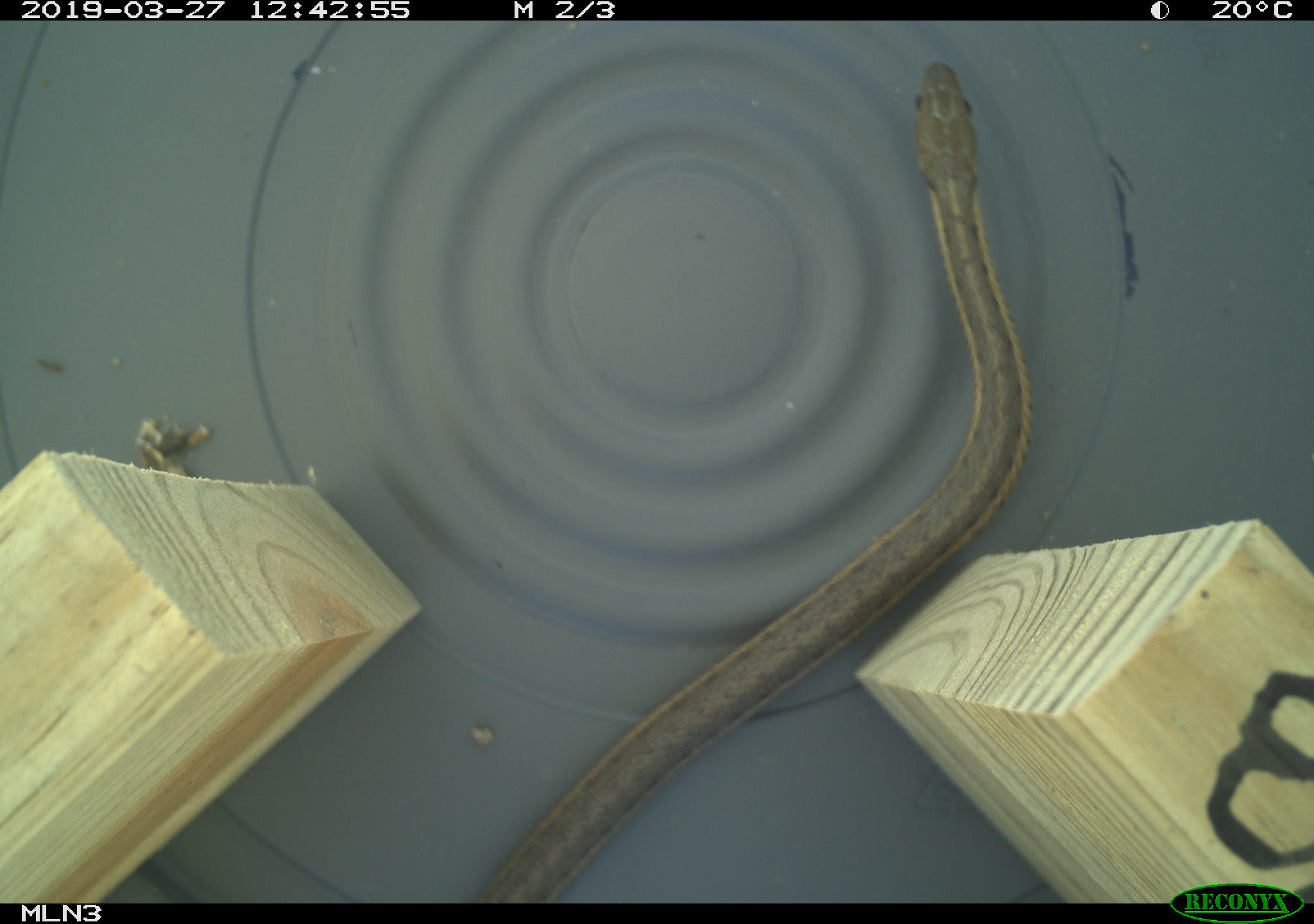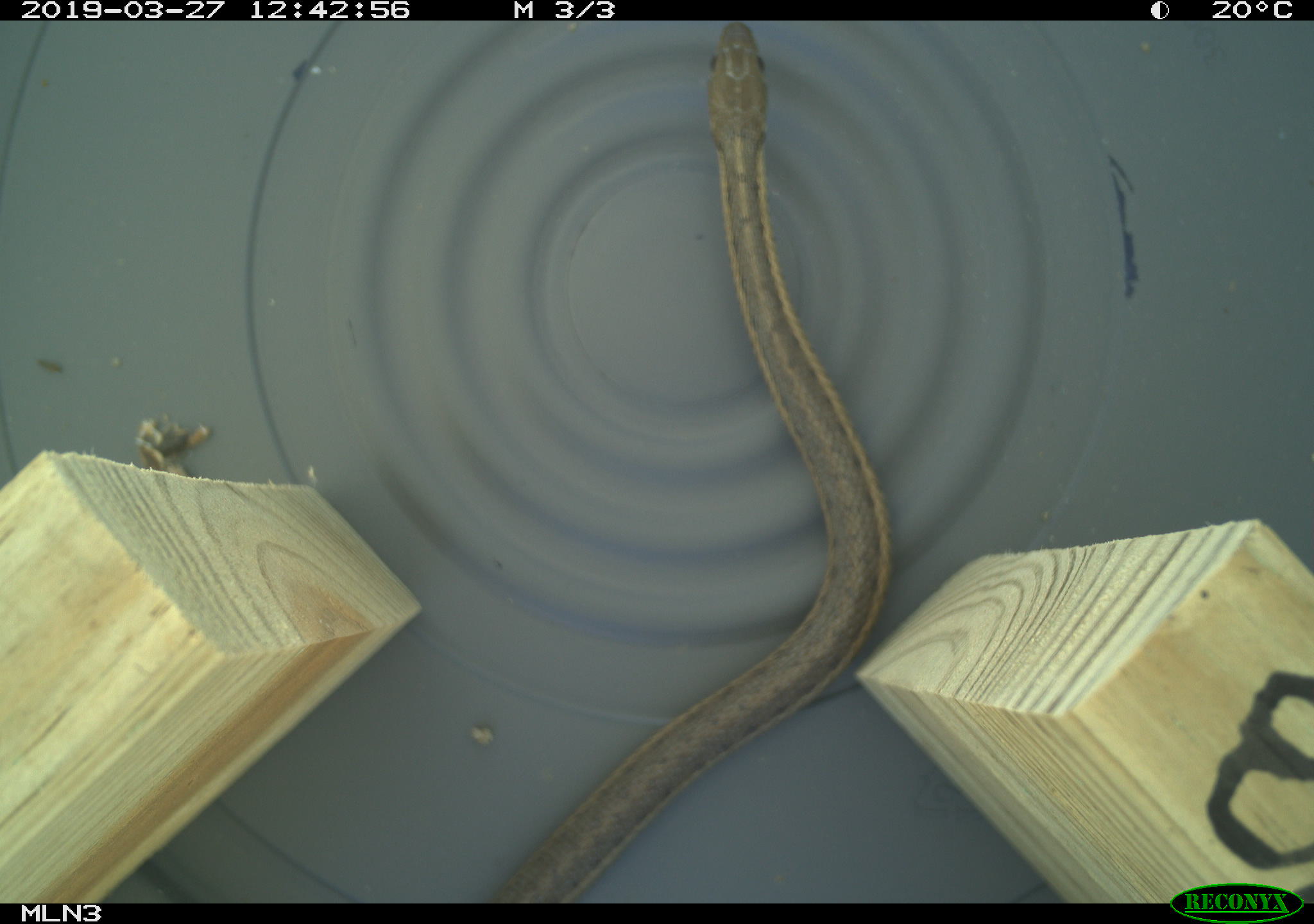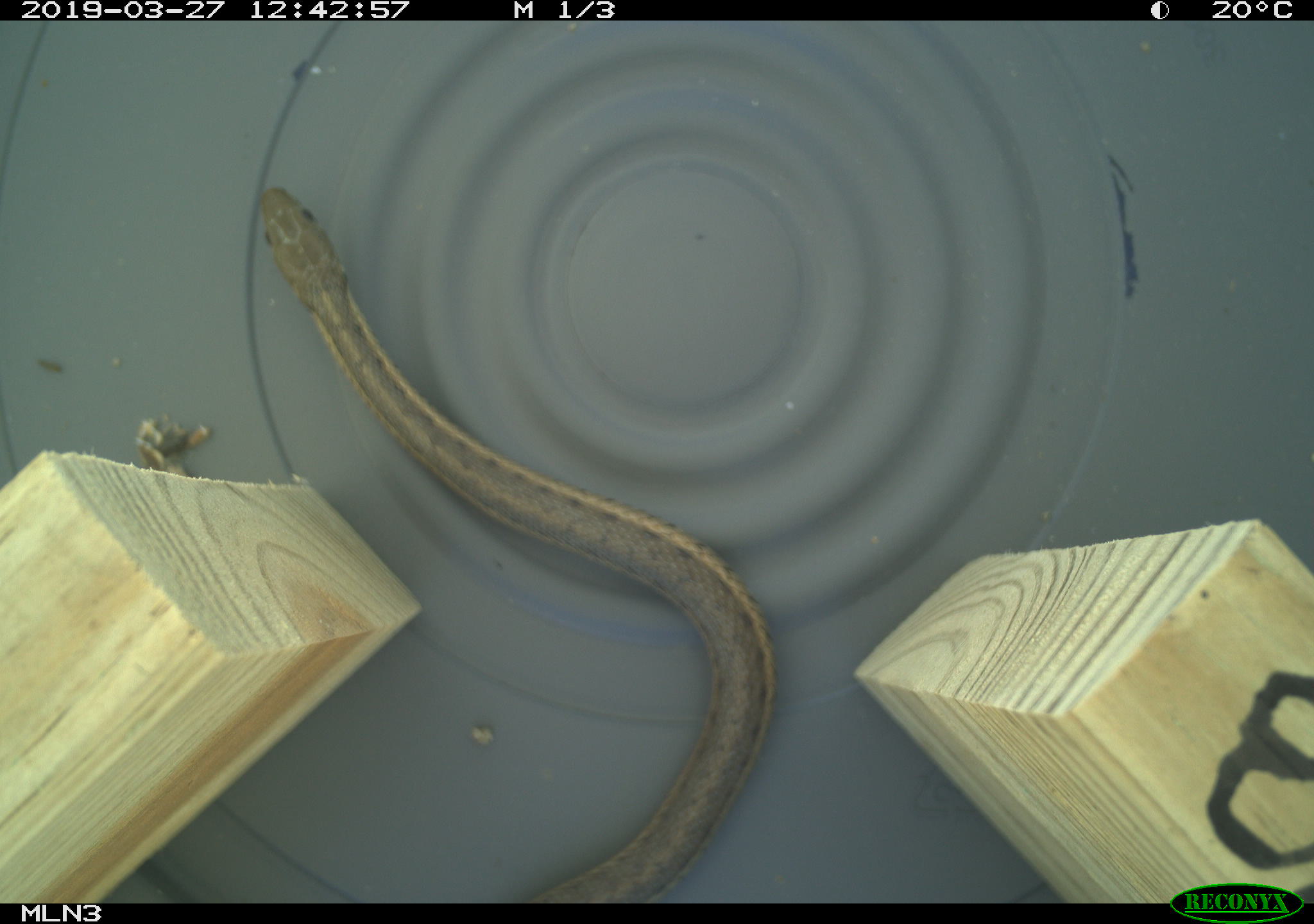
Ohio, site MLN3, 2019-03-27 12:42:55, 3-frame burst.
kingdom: Animalia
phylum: Chordata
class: Reptilia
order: Squamata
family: Colubridae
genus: Thamnophis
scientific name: Thamnophis sirtalis sirtalis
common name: eastern gartersnake